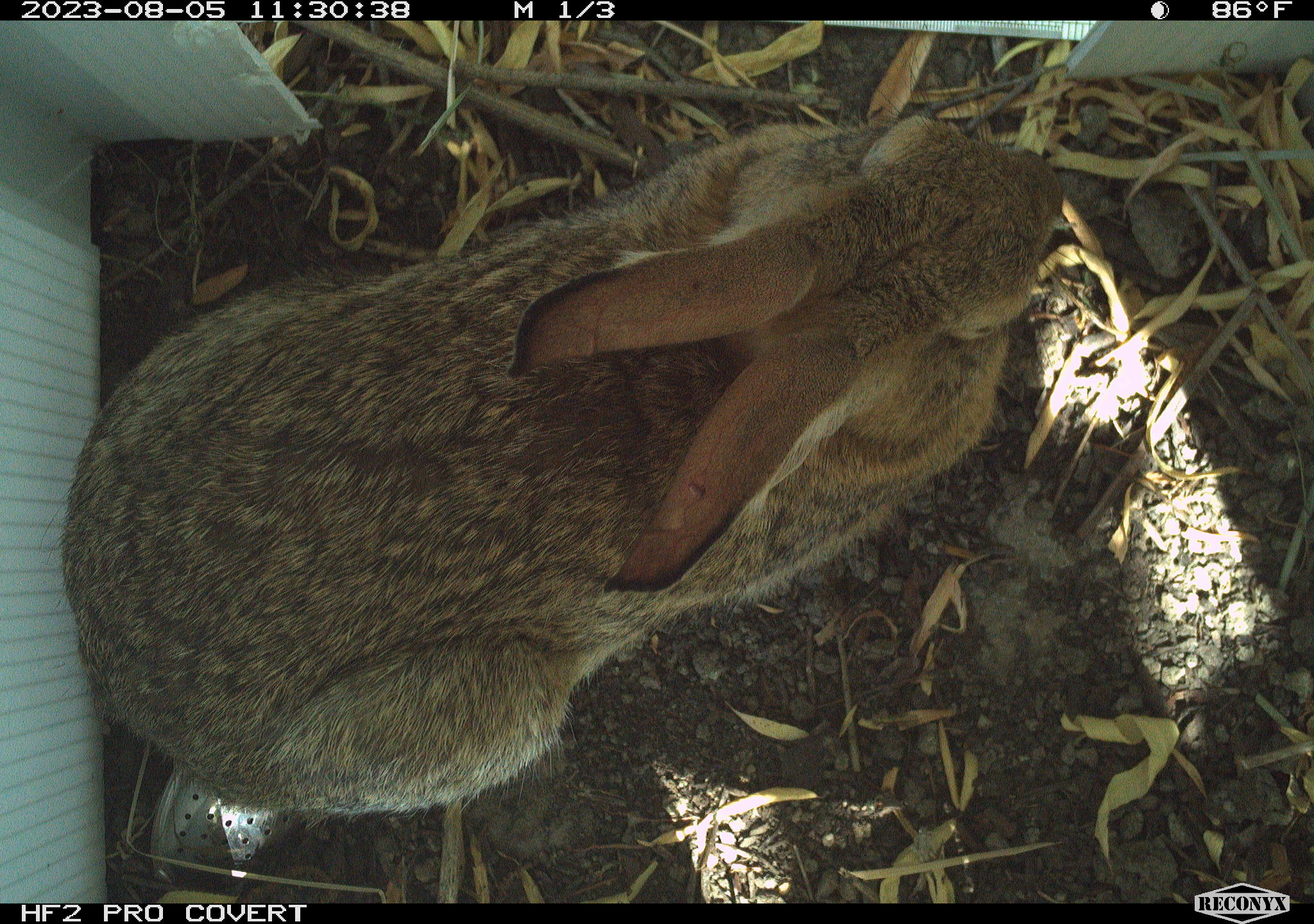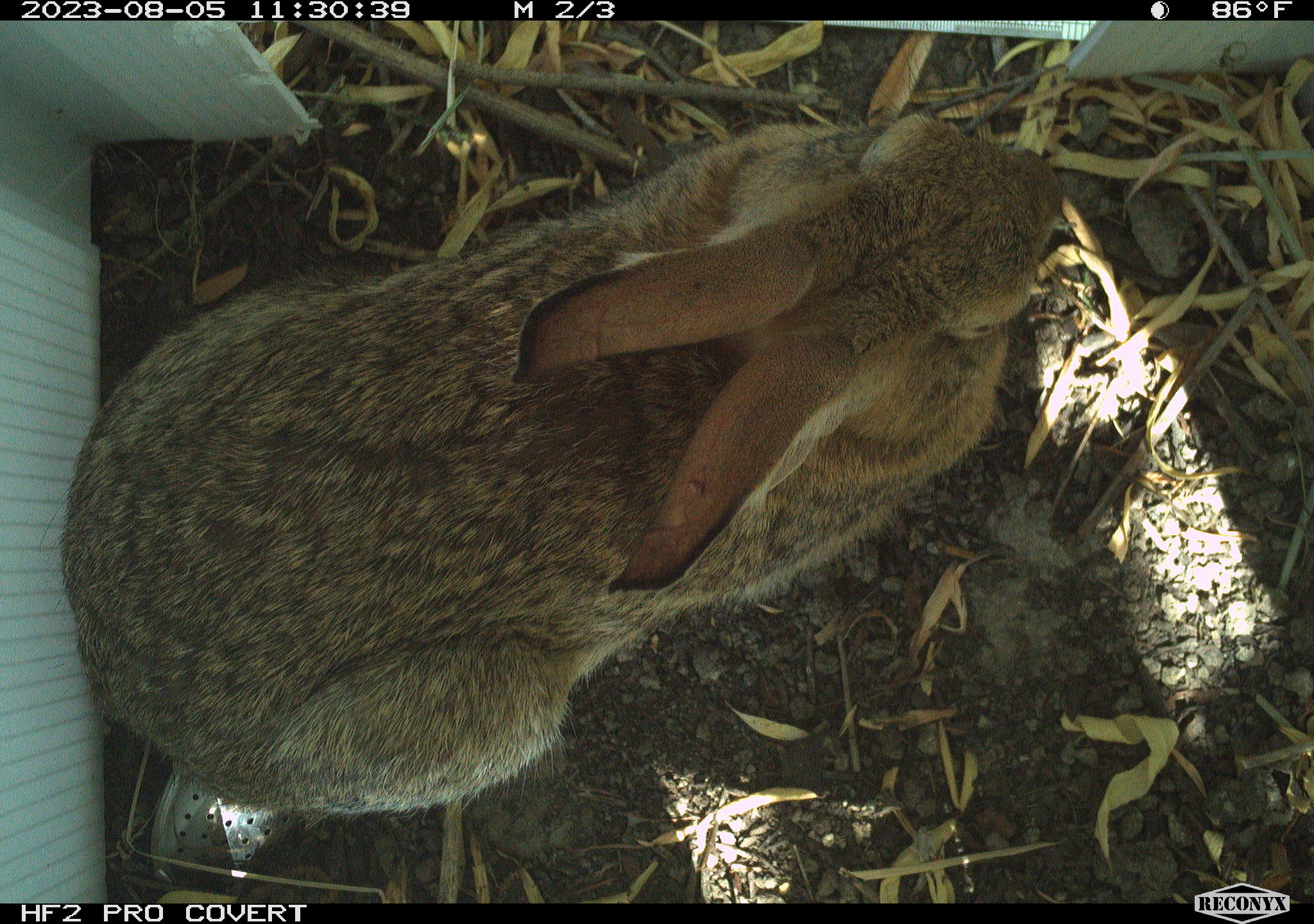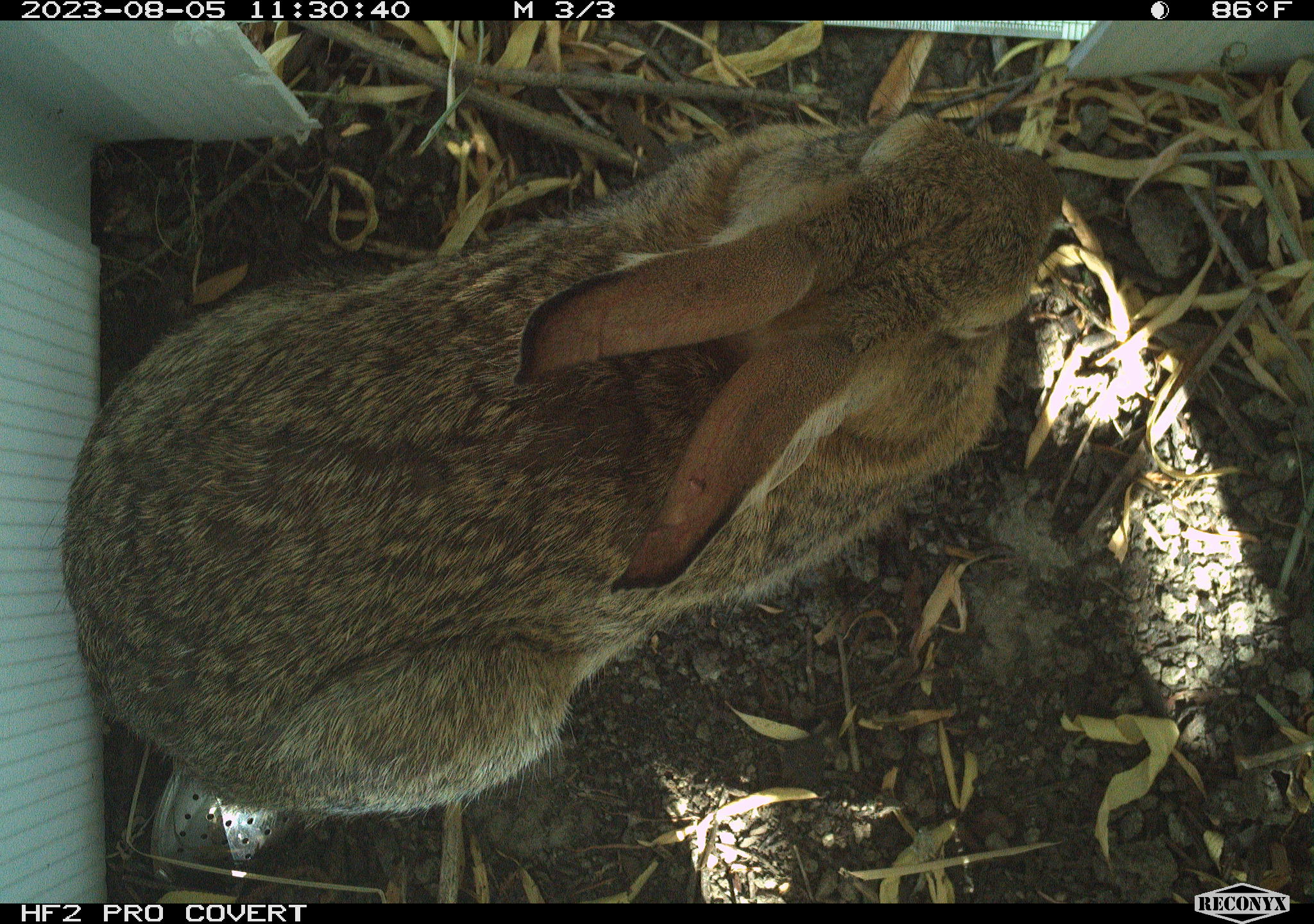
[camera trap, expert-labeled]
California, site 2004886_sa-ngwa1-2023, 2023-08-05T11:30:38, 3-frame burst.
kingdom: Animalia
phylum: Chordata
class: Mammalia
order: Lagomorpha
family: Leporidae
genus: Sylvilagus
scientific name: Sylvilagus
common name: cottontail rabbits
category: sylvilagus species